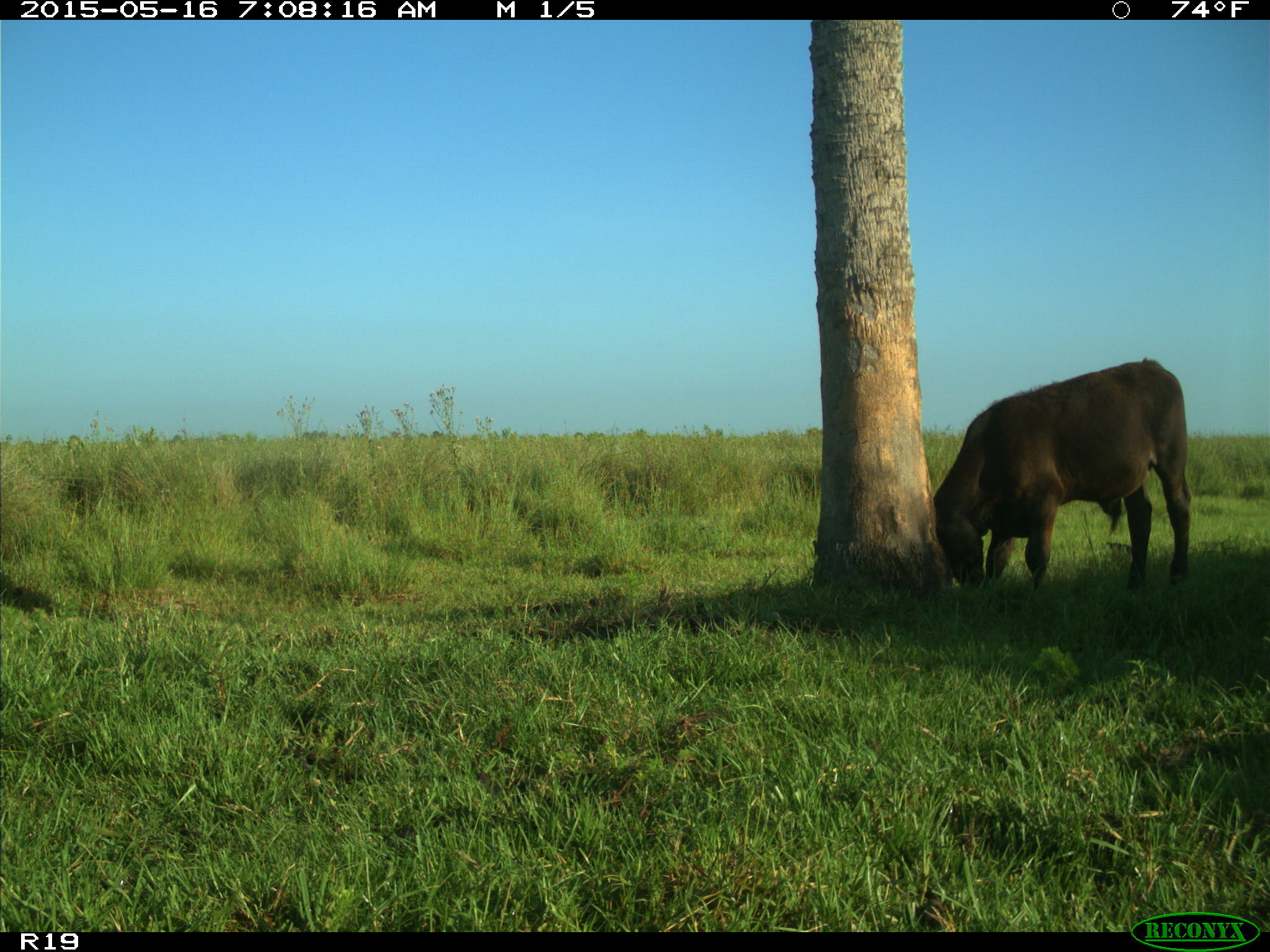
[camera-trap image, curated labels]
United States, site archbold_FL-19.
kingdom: Animalia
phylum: Chordata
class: Mammalia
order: Artiodactyla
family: Bovidae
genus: Bos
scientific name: Bos taurus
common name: domestic cow